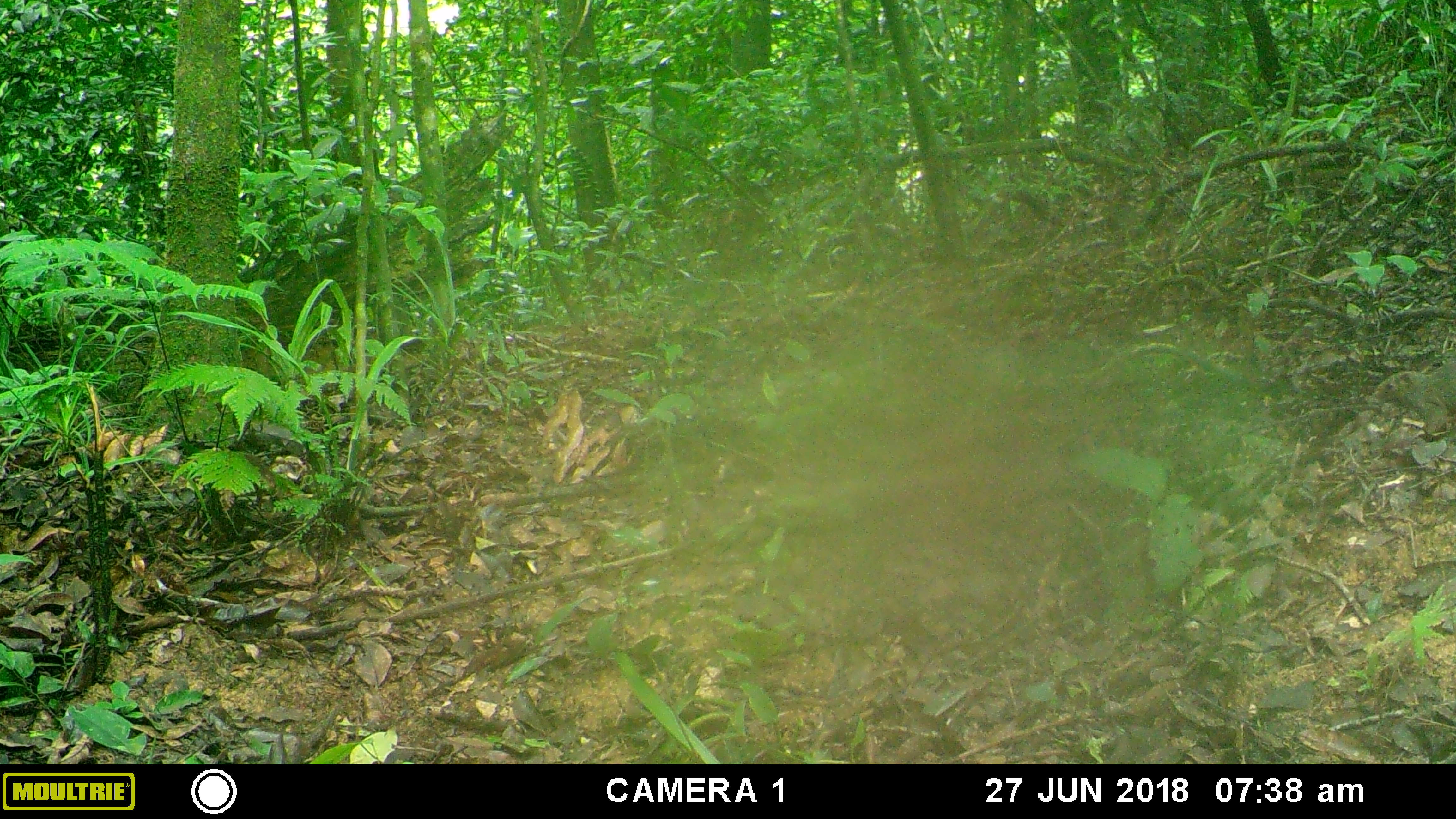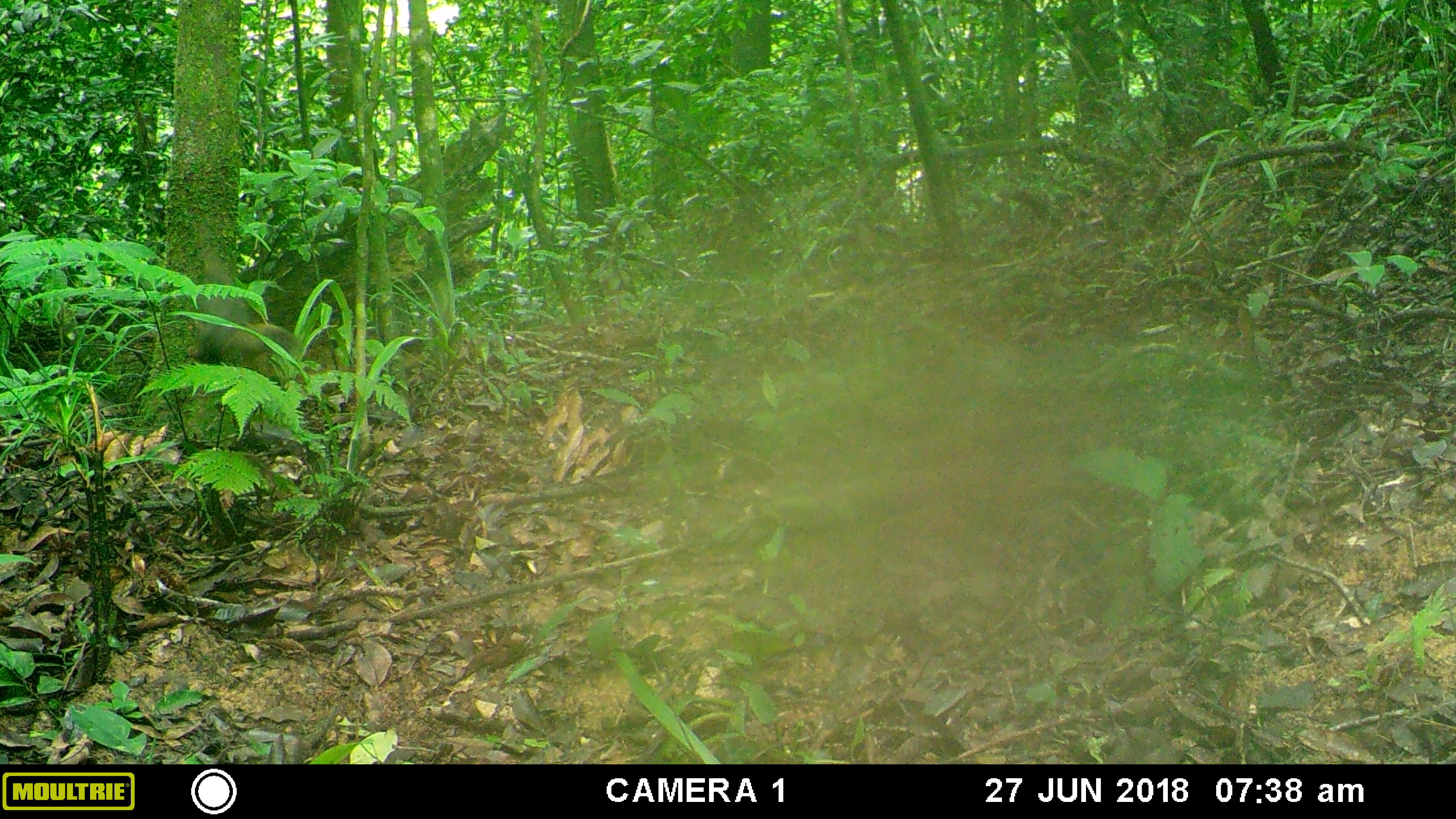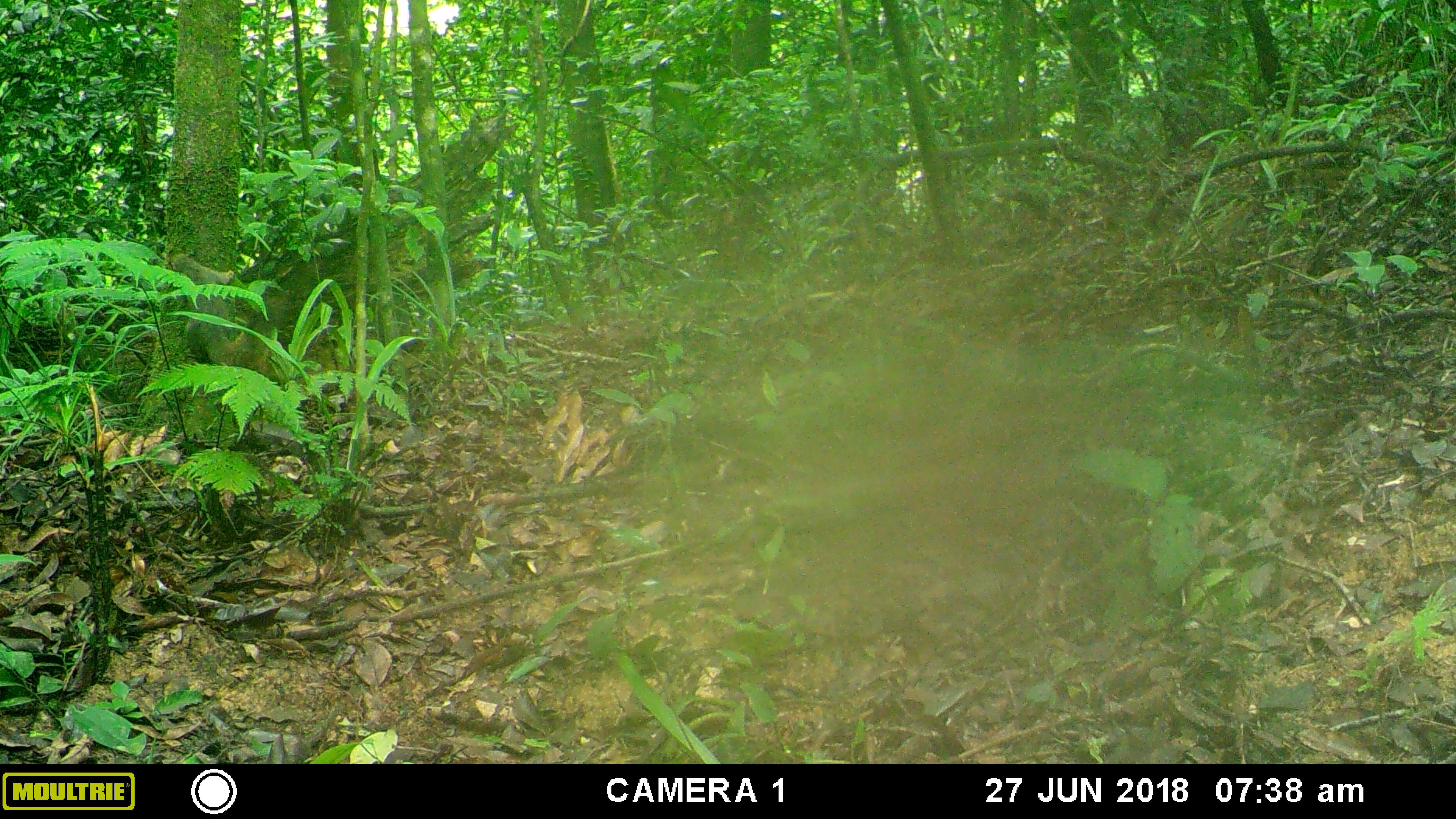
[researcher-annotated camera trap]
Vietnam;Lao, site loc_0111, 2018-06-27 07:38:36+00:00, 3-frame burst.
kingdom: Animalia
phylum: Chordata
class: Mammalia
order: Rodentia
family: Sciuridae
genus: Callosciurus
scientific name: Callosciurus erythraeus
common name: pallas's squirrel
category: pallass squirrel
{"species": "pallass squirrel (pallas's squirrel) (Callosciurus erythraeus)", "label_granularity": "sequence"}